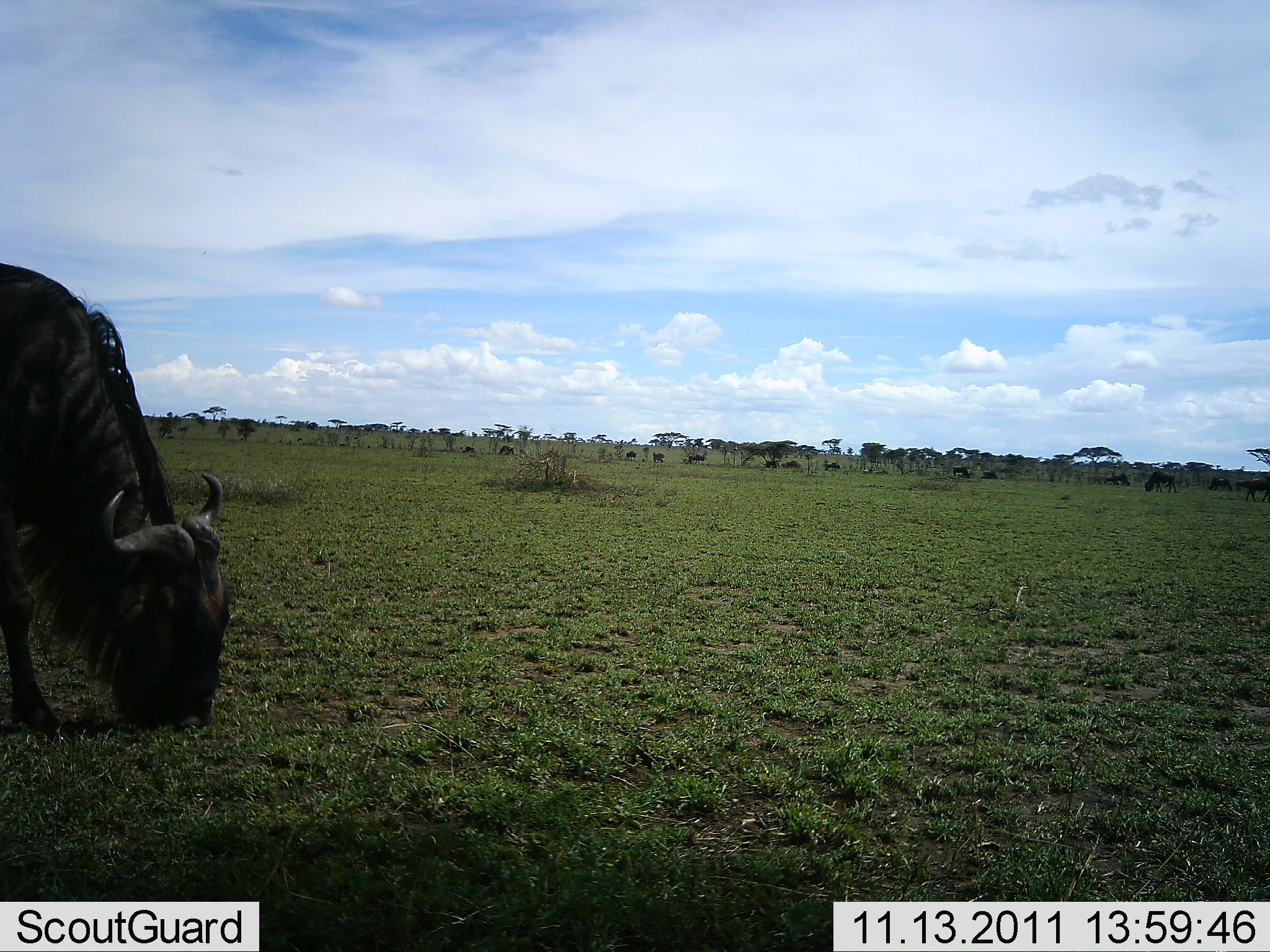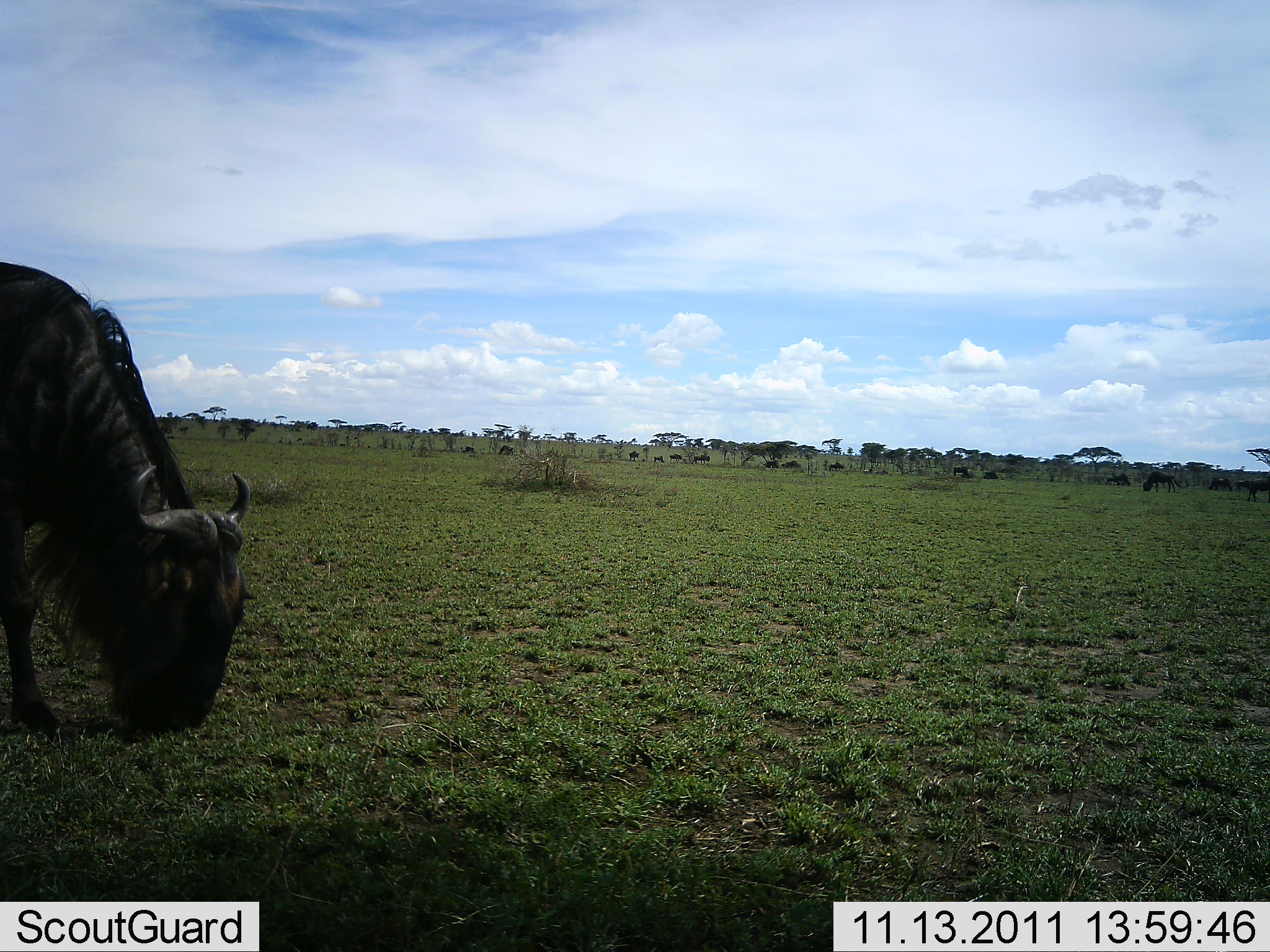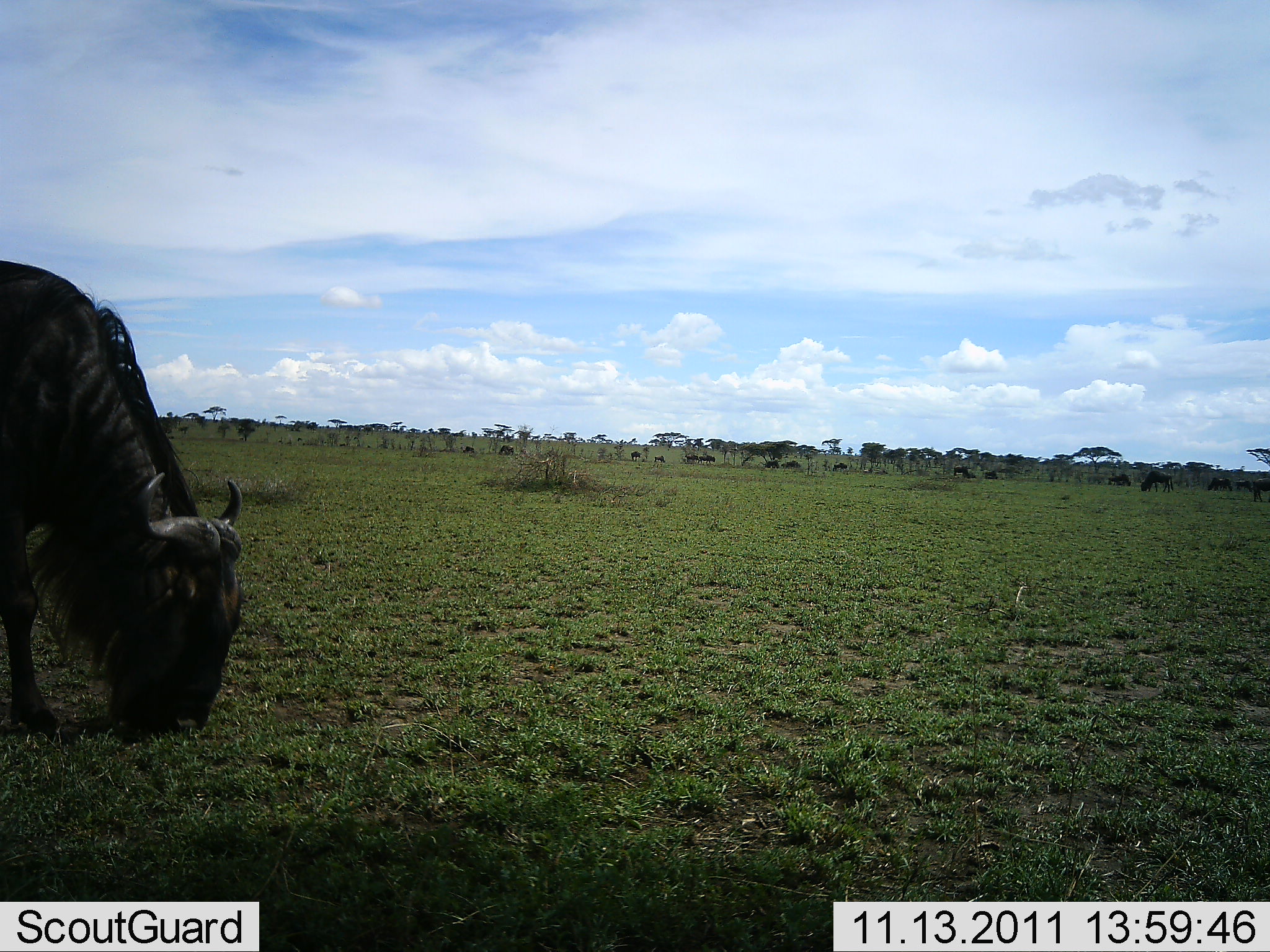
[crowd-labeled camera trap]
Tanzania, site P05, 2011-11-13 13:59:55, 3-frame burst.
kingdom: Animalia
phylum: Chordata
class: Mammalia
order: Artiodactyla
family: Bovidae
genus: Connochaetes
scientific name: Connochaetes taurinus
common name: blue wildebeest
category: wildebeest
Wildebeest (blue wildebeest) (Connochaetes taurinus), count 11-50. Behavior (volunteer vote fractions): standing 40%, resting 0%, moving 20%, interacting 0%. Young present (vote fraction): 0%. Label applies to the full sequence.